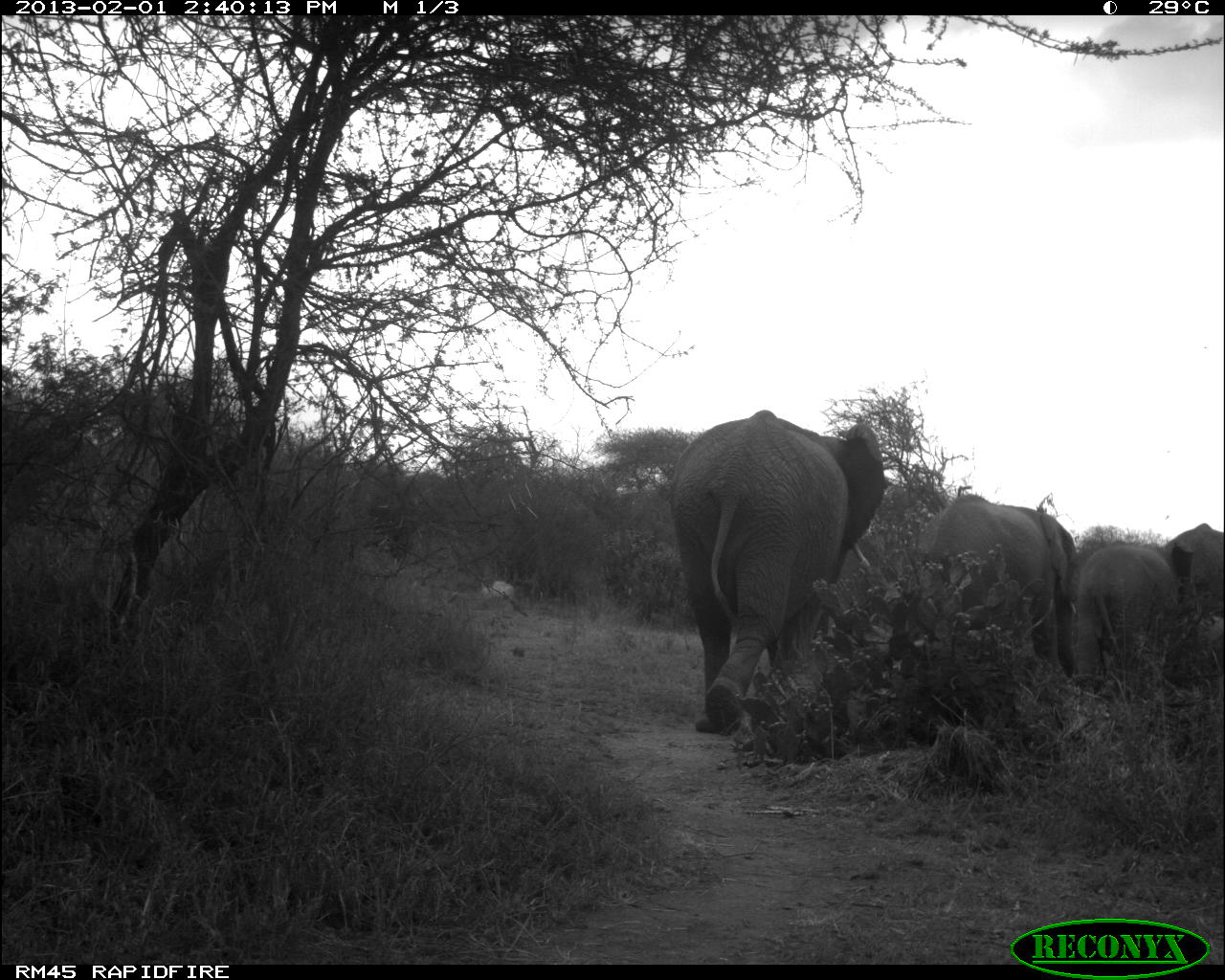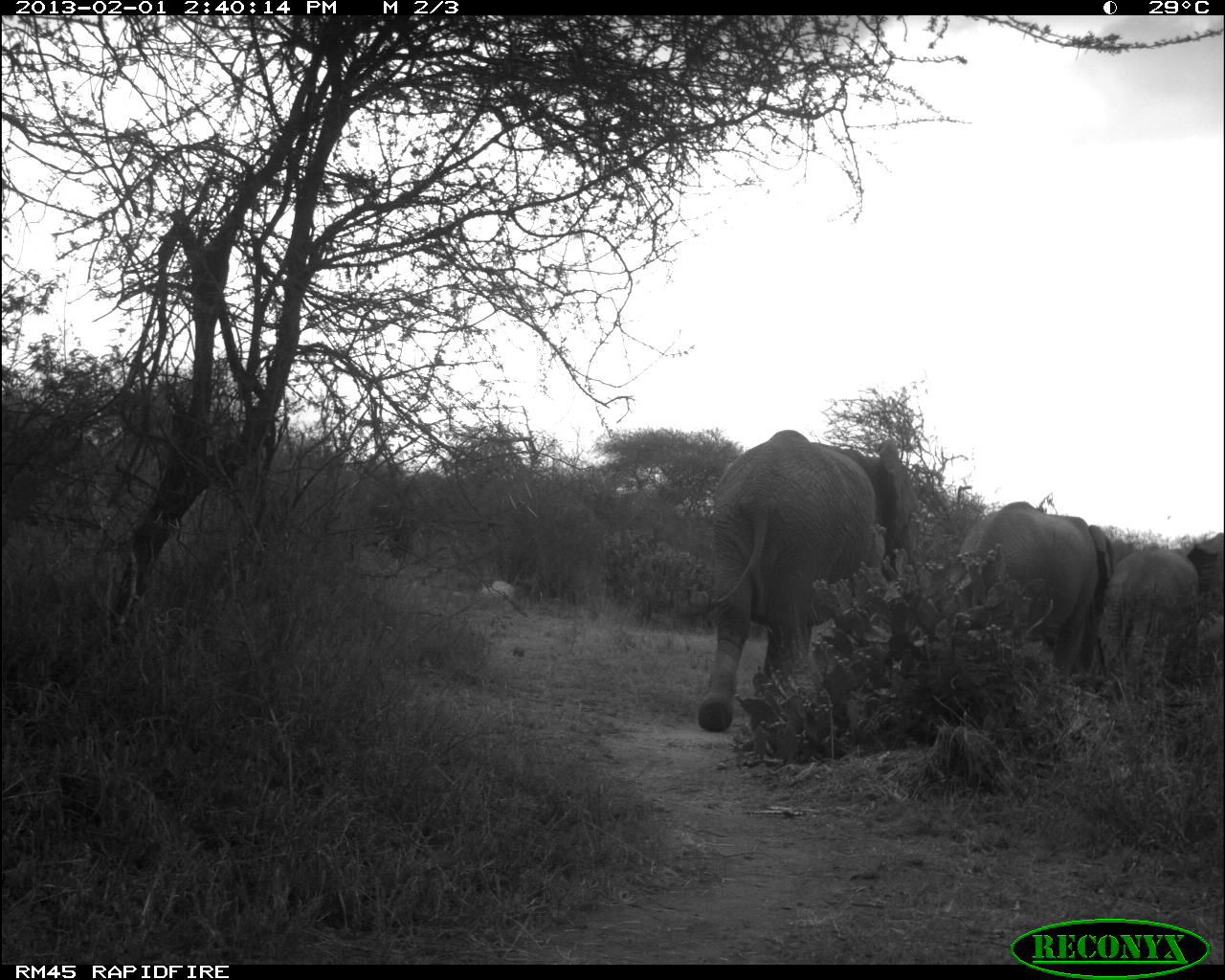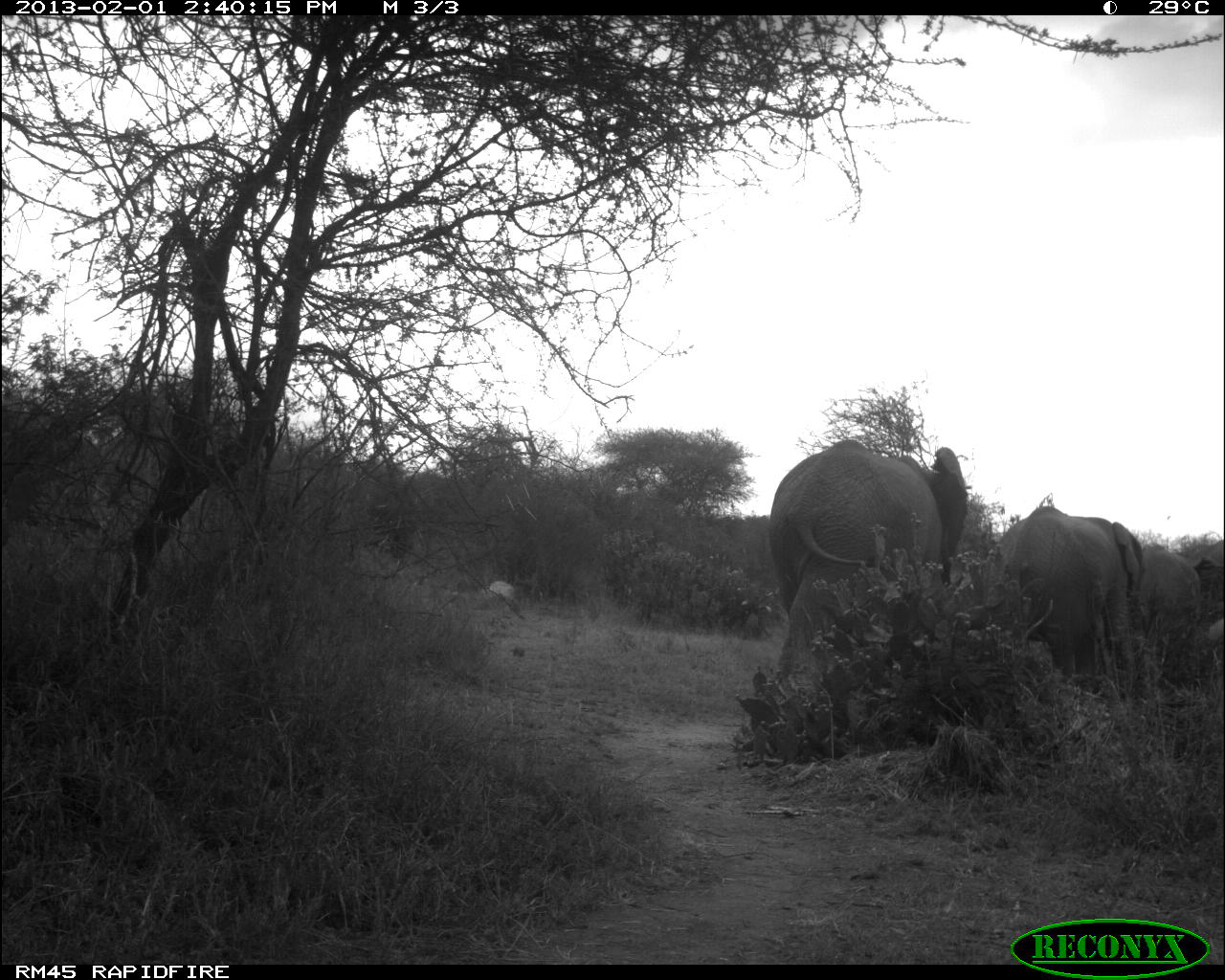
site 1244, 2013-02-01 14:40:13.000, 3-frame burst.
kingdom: Animalia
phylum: Chordata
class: Mammalia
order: Proboscidea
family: Elephantidae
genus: Loxodonta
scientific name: Loxodonta africana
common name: african bush elephant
Loxodonta africana (african bush elephant), count 4.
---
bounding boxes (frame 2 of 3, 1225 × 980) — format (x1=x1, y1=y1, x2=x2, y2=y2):
loxodonta africana: (x1=696, y1=427, x2=921, y2=731); (x1=947, y1=498, x2=1118, y2=692); (x1=1100, y1=543, x2=1220, y2=699)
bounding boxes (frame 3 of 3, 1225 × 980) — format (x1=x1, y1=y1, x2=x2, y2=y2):
loxodonta africana: (x1=768, y1=437, x2=985, y2=742); (x1=985, y1=505, x2=1146, y2=715); (x1=1128, y1=549, x2=1225, y2=686)